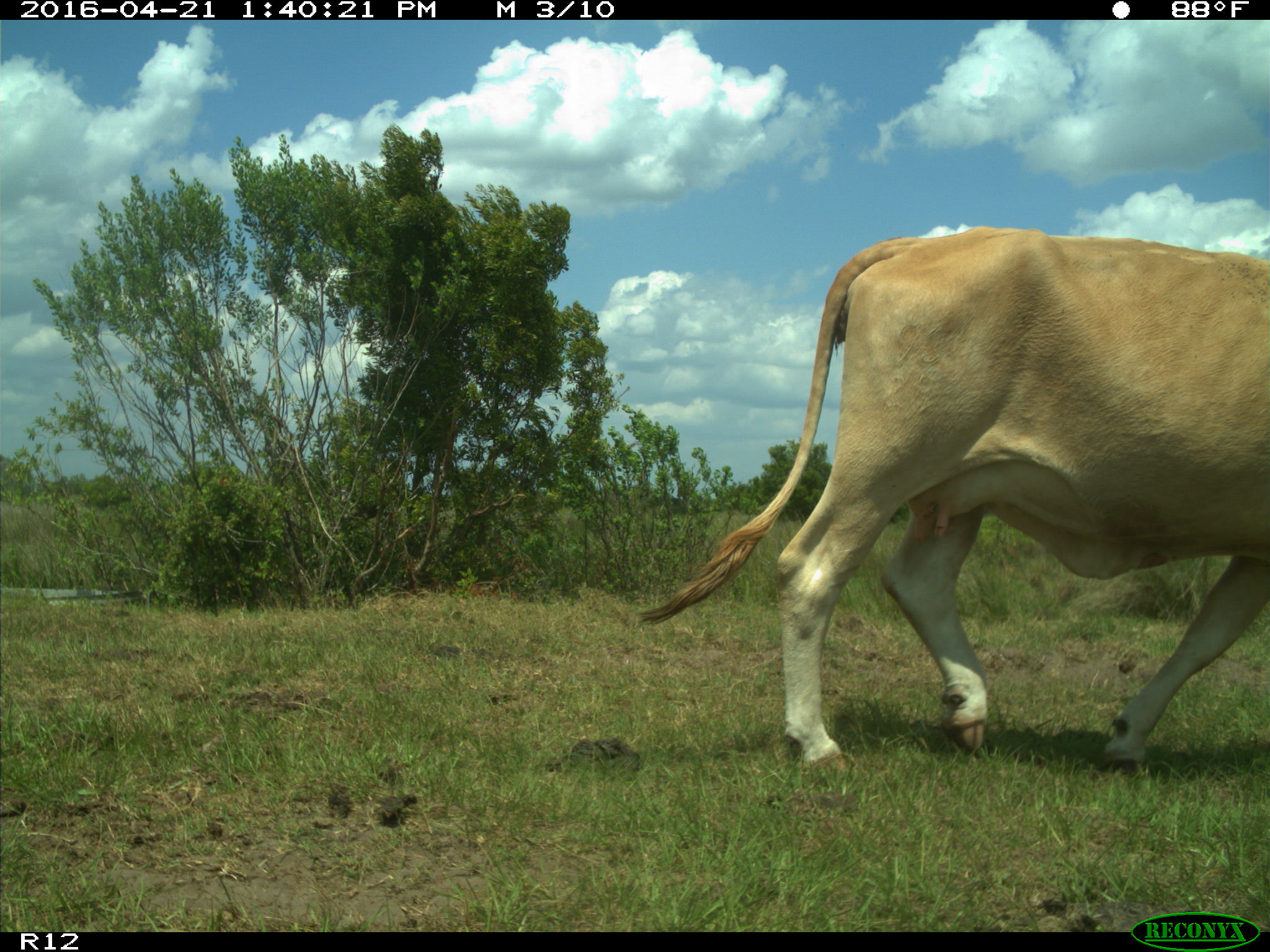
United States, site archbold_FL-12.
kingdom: Animalia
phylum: Chordata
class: Mammalia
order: Artiodactyla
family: Bovidae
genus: Bos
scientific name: Bos taurus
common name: domestic cow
Bos taurus (domestic cow).